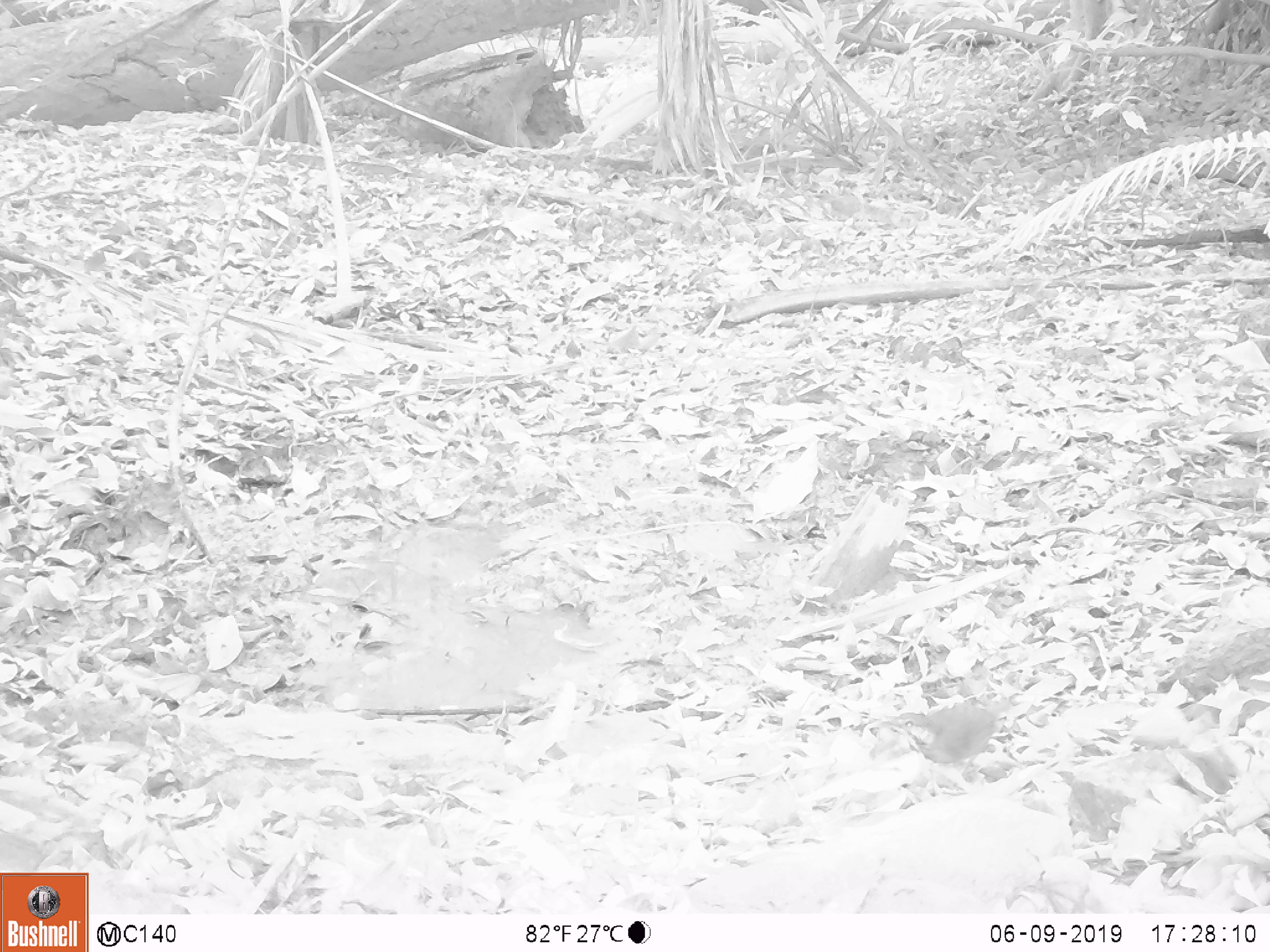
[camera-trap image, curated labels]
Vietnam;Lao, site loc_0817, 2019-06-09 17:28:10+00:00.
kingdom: Animalia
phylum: Chordata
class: Aves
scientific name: Aves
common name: bird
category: unidentified bird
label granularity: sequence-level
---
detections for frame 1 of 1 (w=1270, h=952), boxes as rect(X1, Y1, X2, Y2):
unidentified bird: rect(890, 700, 1011, 782)